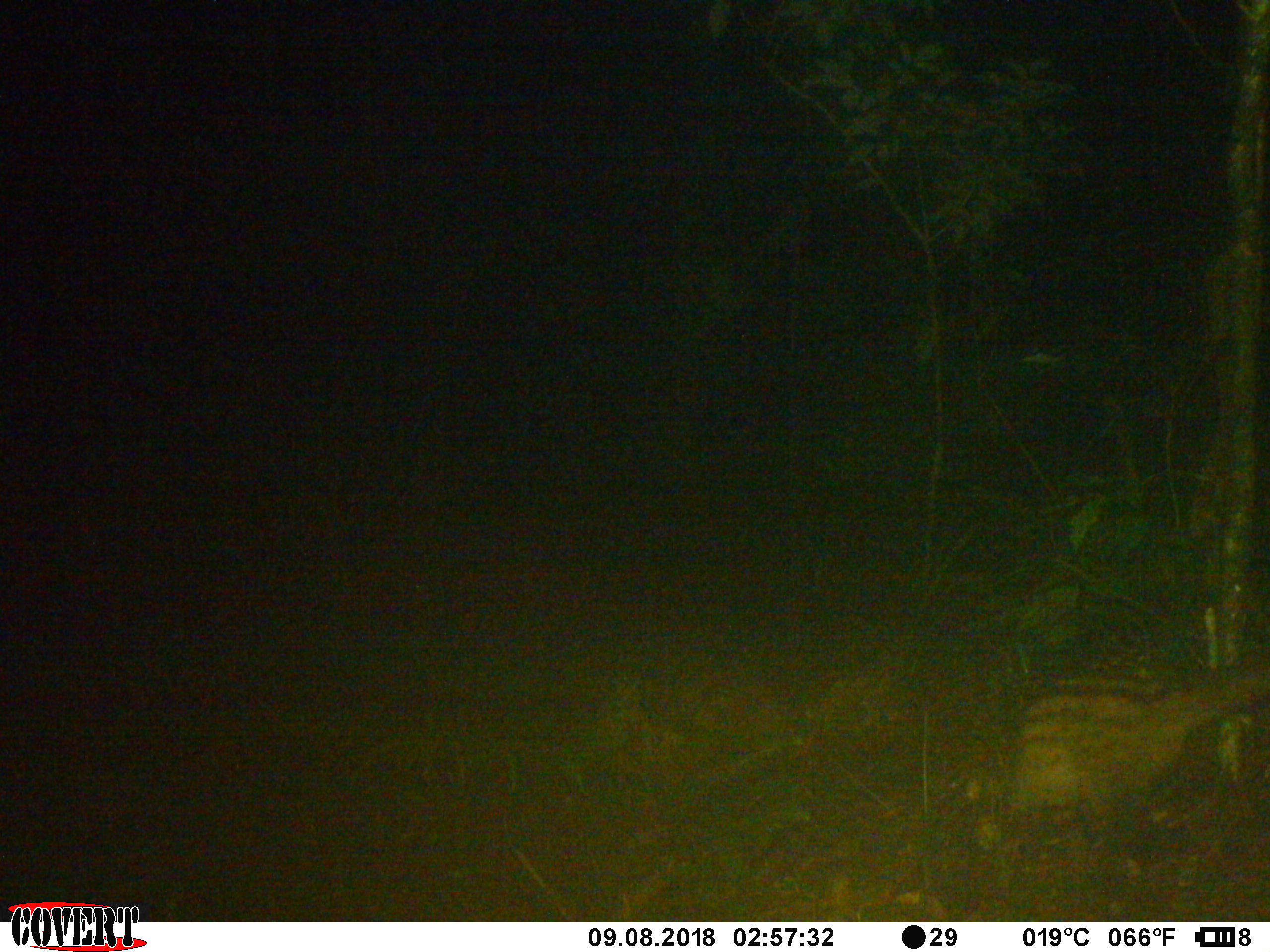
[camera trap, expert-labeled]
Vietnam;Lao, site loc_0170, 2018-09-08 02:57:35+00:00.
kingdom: Animalia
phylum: Chordata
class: Mammalia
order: Carnivora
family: Viverridae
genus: Paradoxurus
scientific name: Paradoxurus hermaphroditus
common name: common palm civet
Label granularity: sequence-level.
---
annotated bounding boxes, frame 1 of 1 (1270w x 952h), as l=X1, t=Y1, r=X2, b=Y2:
common palm civet: l=1002, t=650, r=1270, b=819